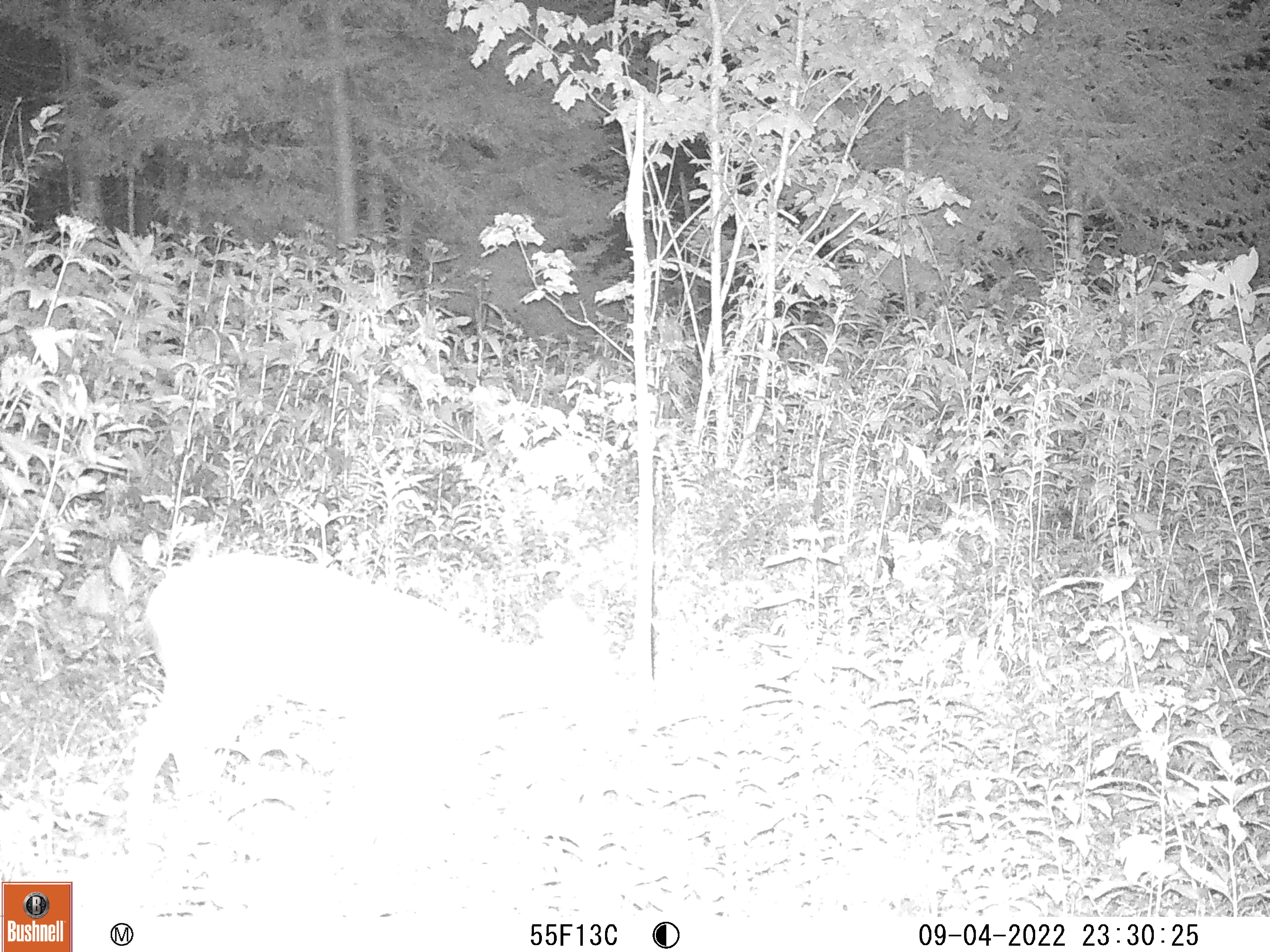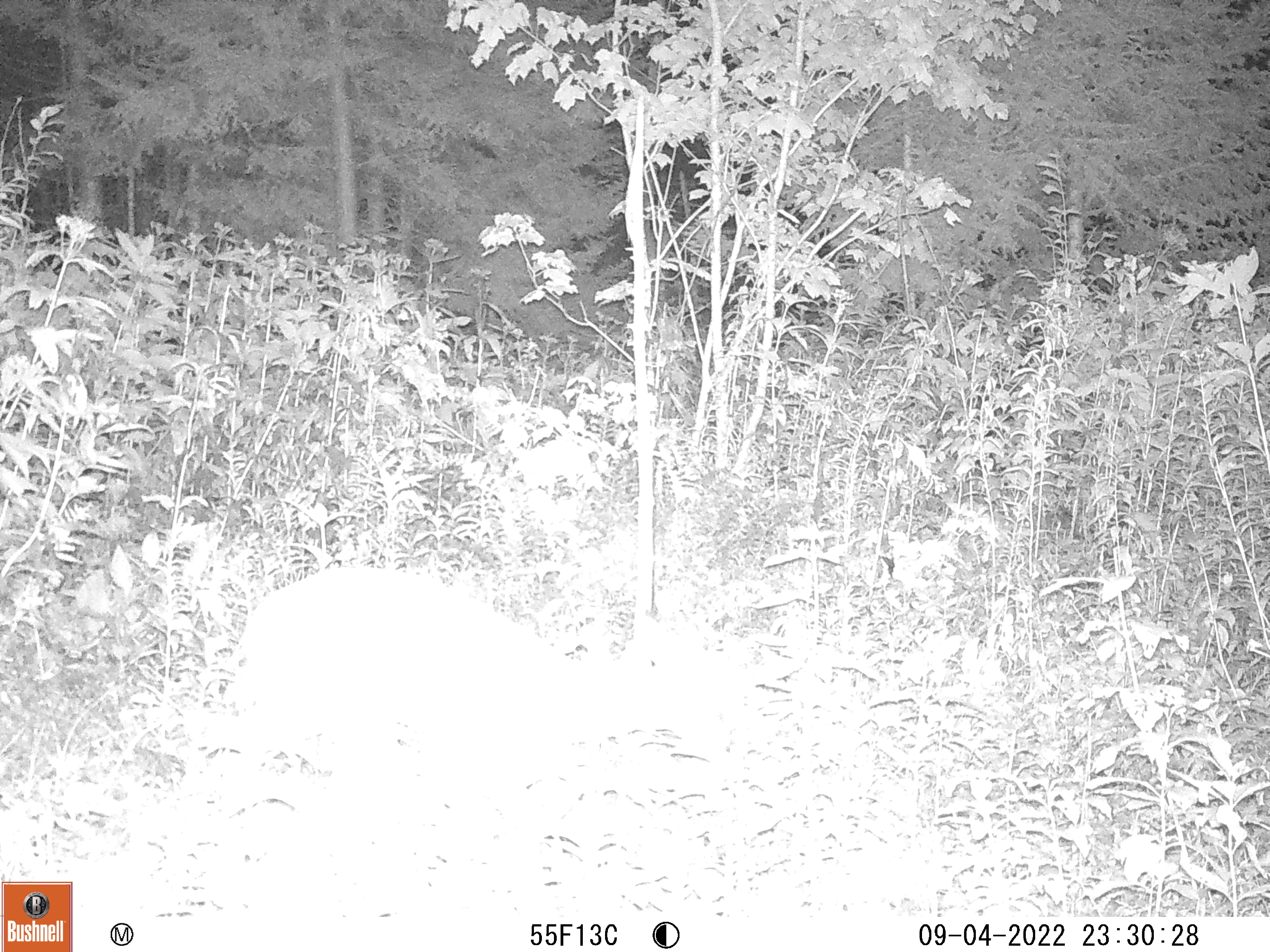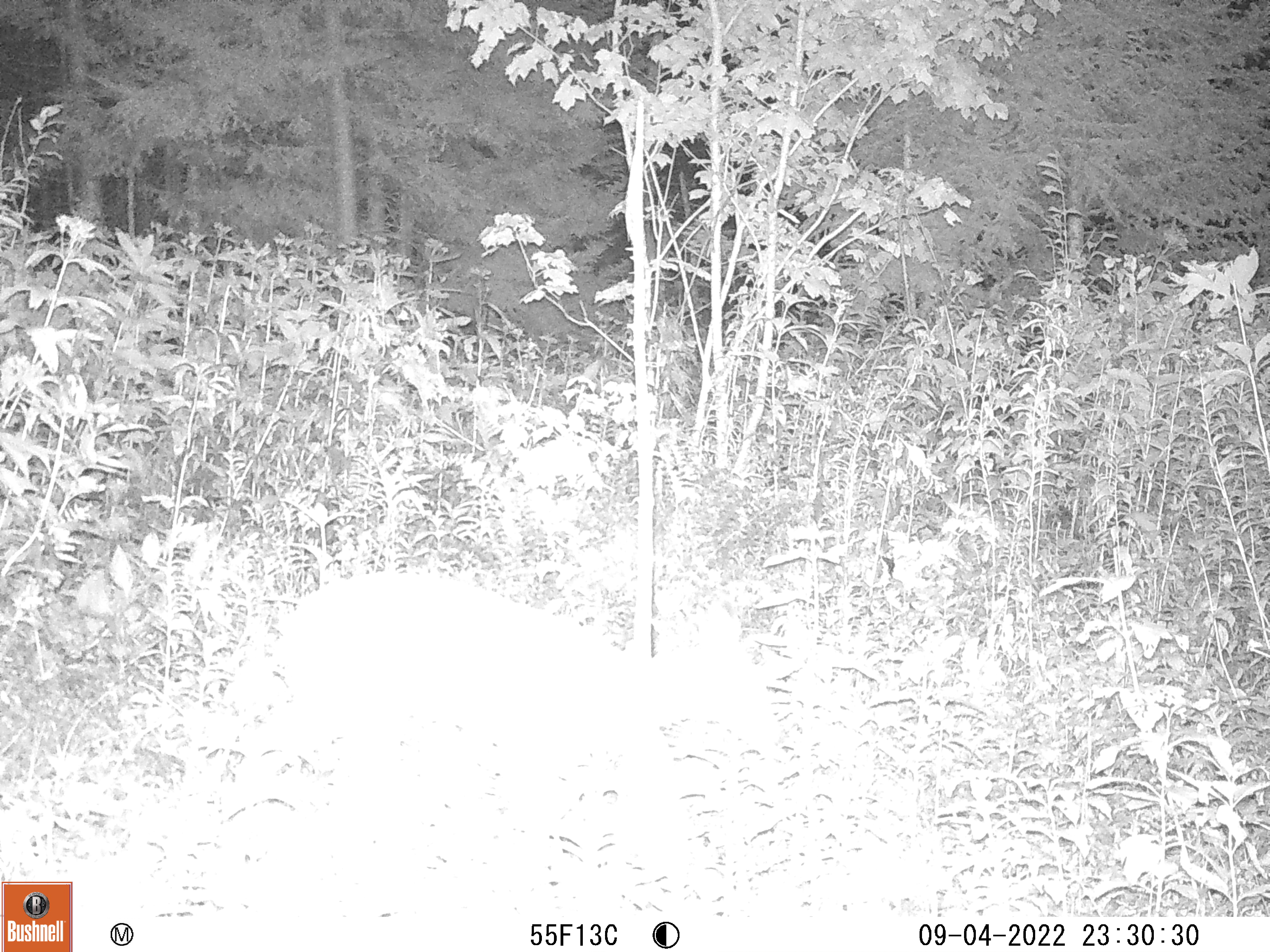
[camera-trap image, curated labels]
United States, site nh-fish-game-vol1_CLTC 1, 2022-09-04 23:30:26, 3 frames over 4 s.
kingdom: Animalia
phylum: Chordata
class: Mammalia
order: Artiodactyla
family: Cervidae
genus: Odocoileus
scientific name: Odocoileus virginianus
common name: white-tailed deer